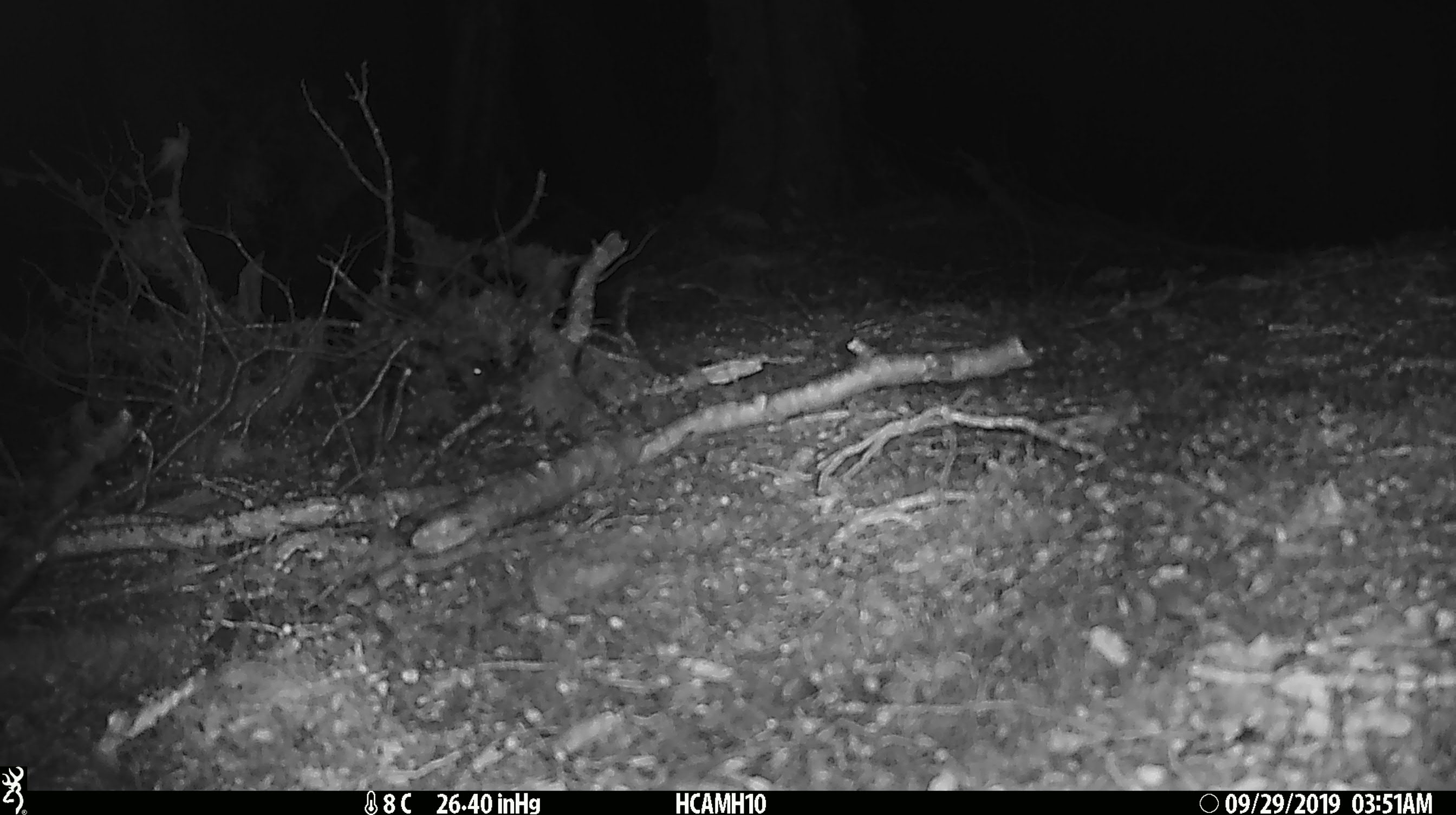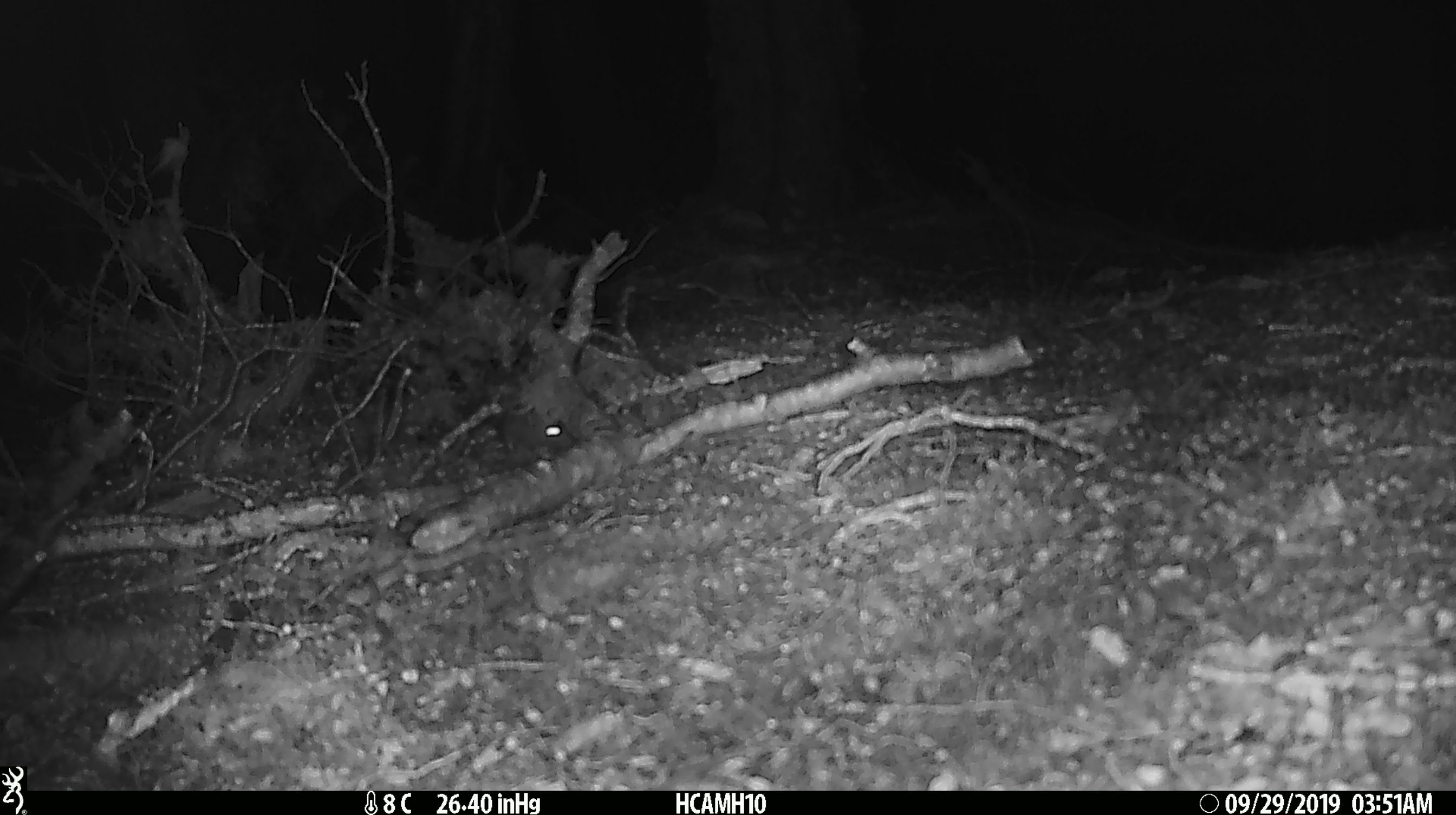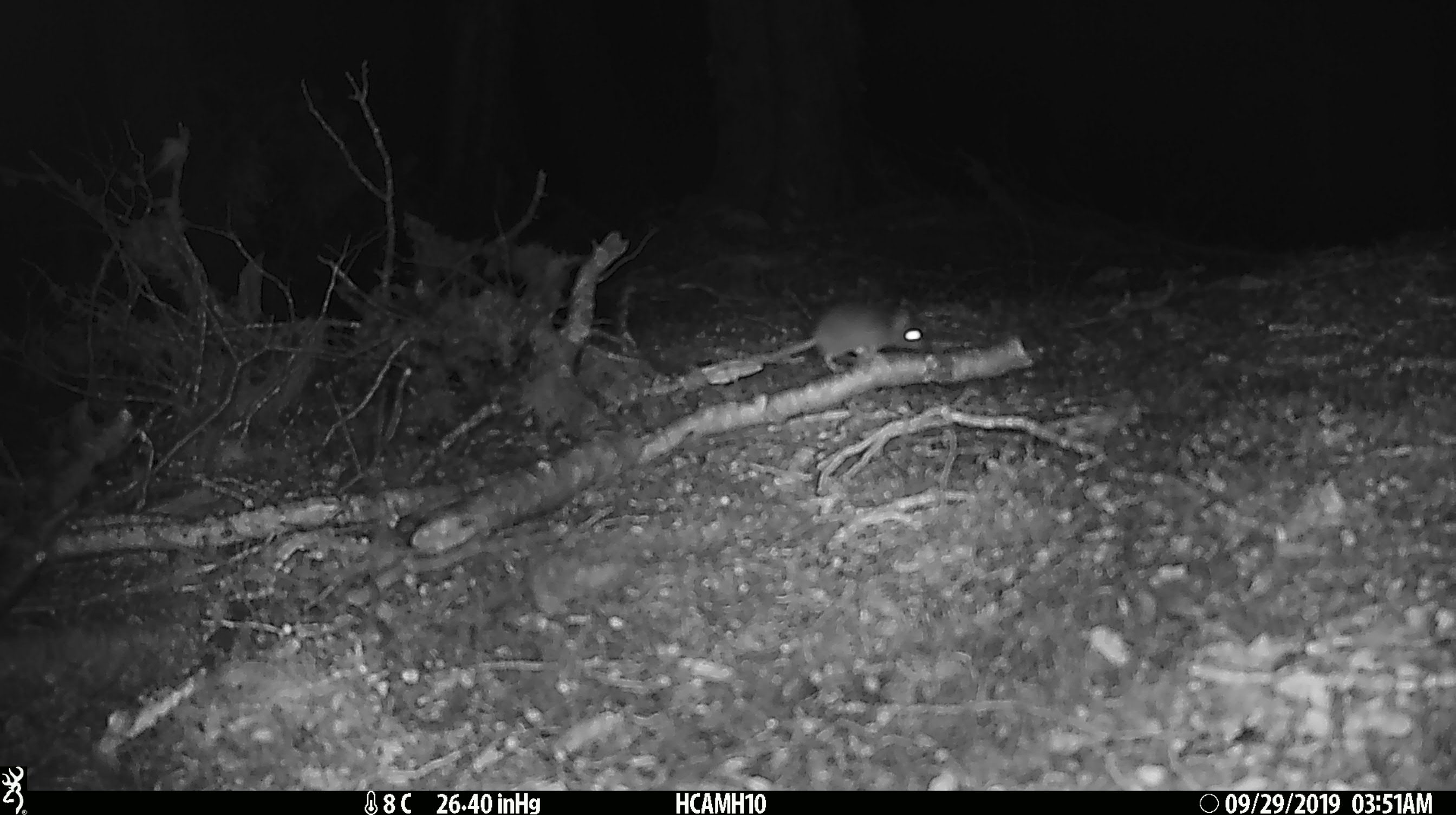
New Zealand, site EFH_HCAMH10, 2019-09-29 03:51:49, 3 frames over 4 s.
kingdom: Animalia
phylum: Chordata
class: Mammalia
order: Rodentia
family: Muridae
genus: Mus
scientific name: Mus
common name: mouse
Mouse (Mus).